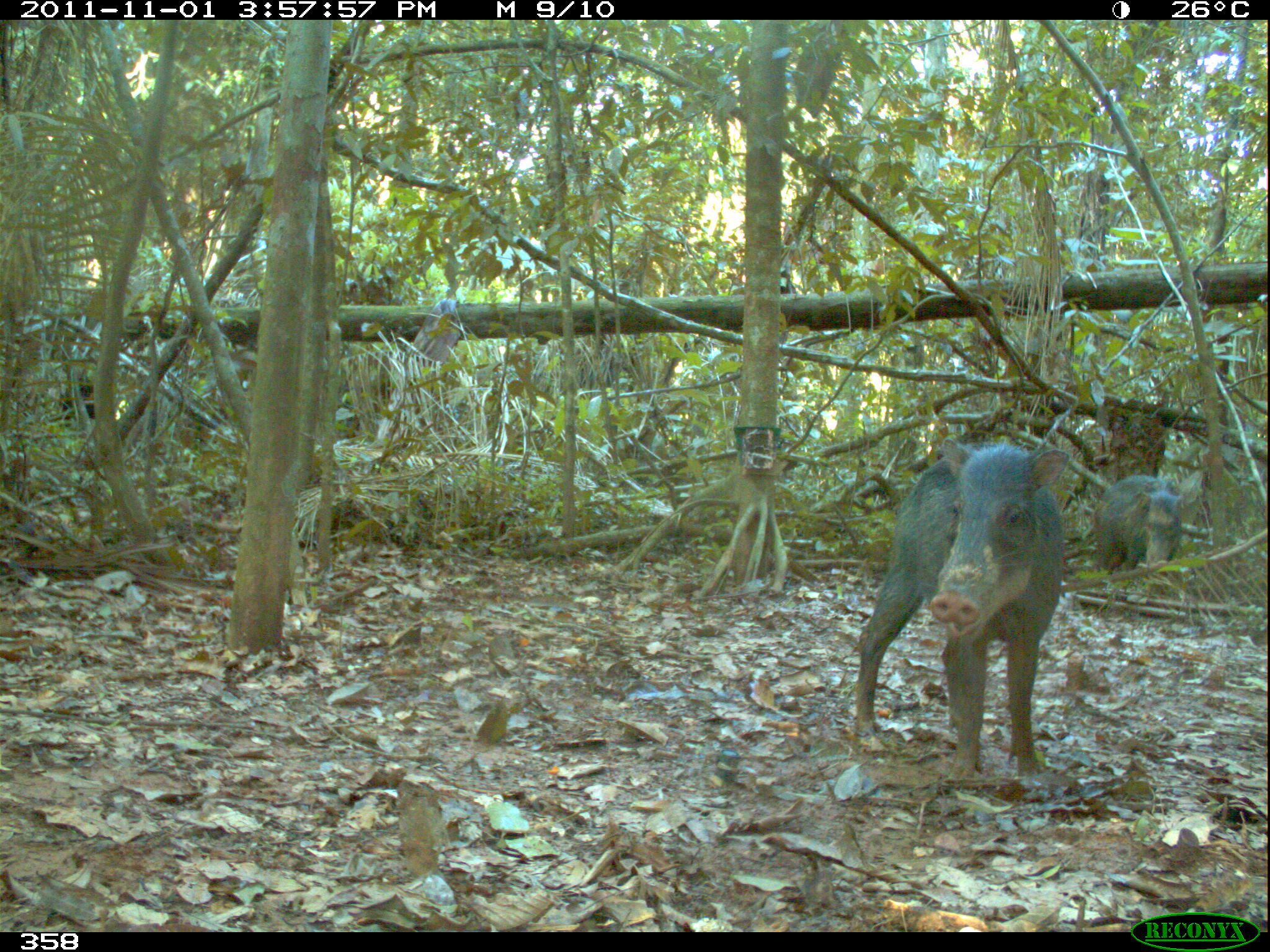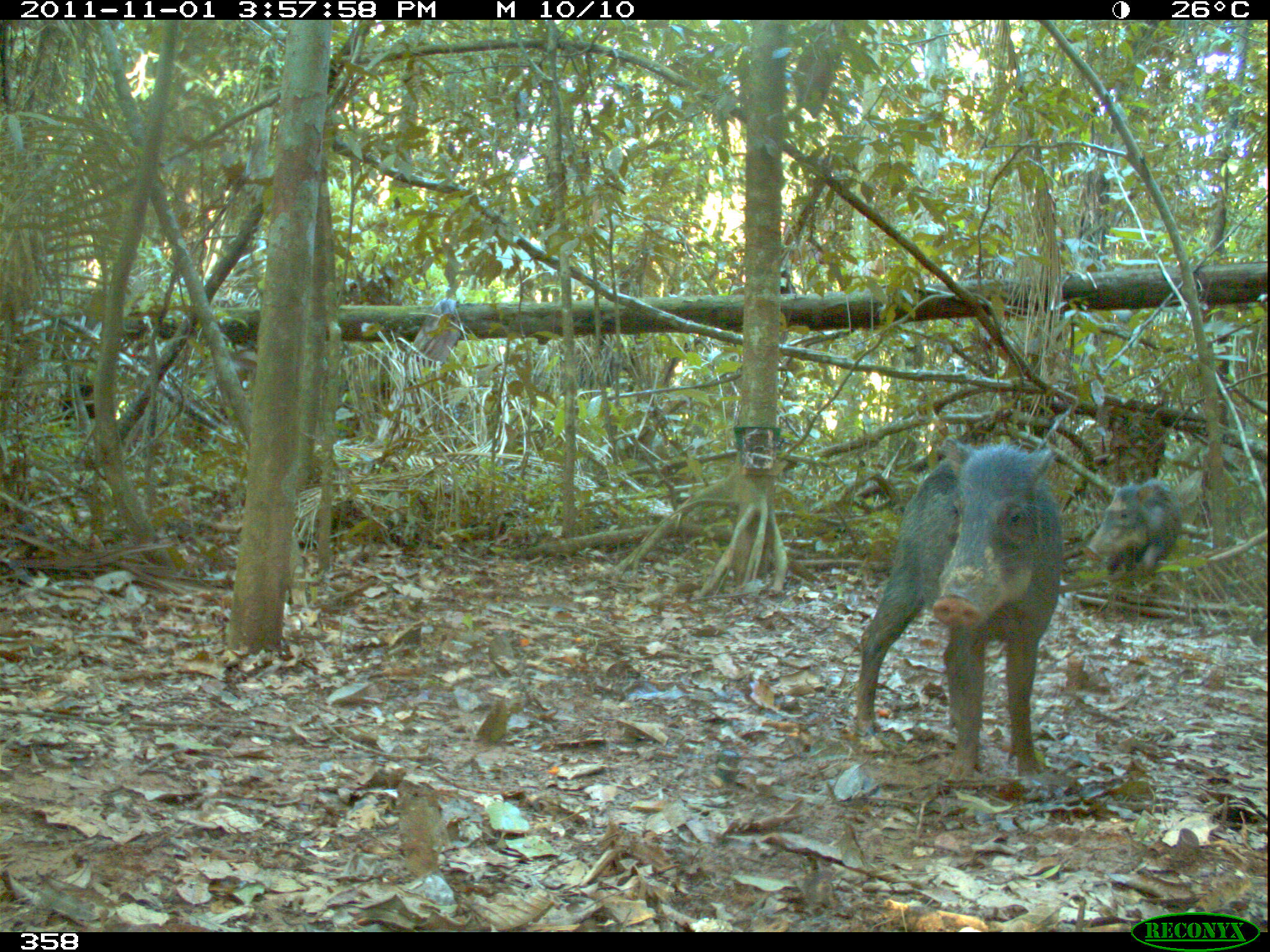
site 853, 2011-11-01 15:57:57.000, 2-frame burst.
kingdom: Animalia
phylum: Chordata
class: Mammalia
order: Artiodactyla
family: Tayassuidae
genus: Tayassu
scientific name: Tayassu pecari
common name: white-lipped peccary